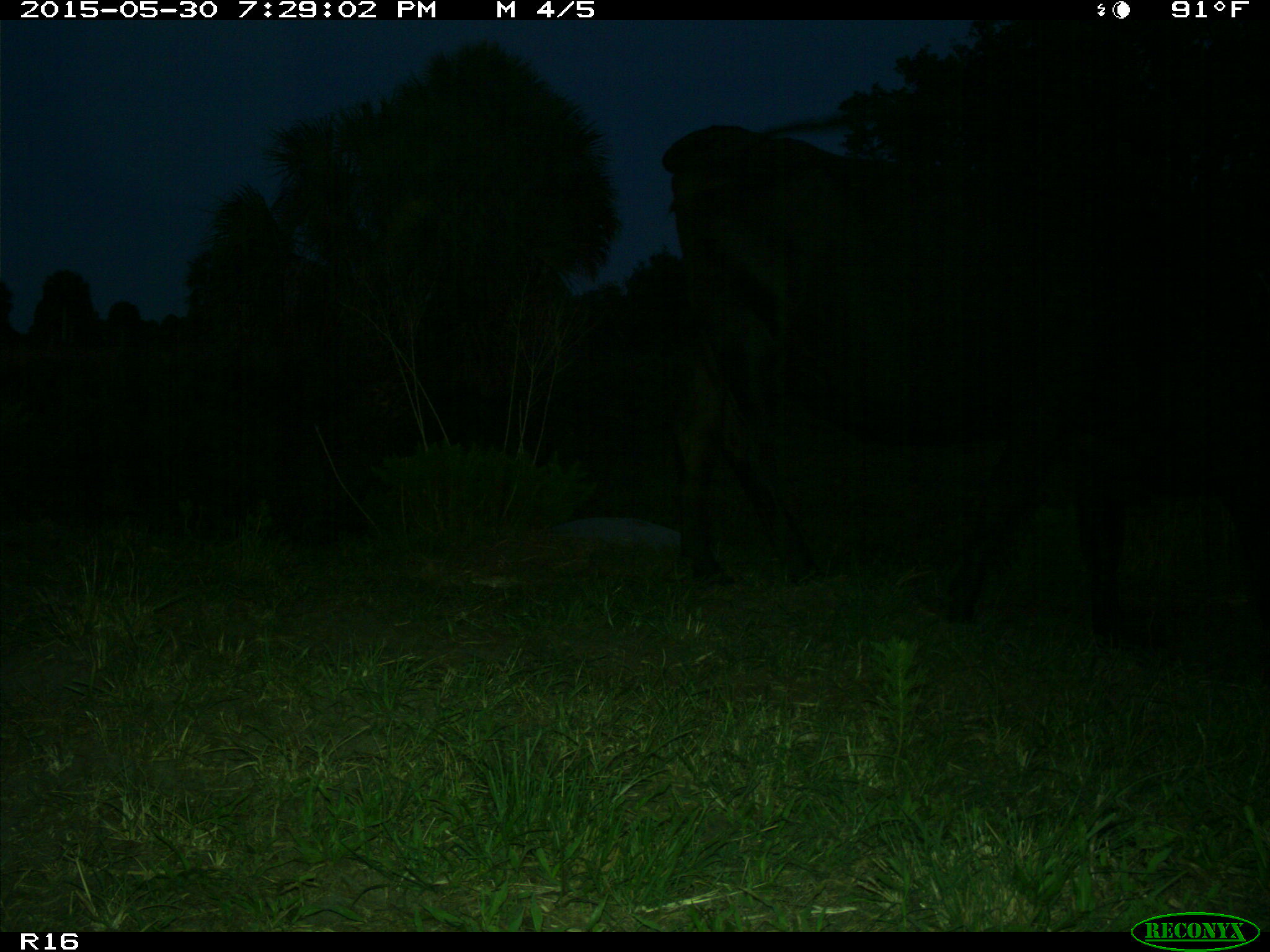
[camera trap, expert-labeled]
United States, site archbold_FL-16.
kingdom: Animalia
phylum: Chordata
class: Mammalia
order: Artiodactyla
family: Bovidae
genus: Bos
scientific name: Bos taurus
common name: domestic cow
Bos taurus (domestic cow).